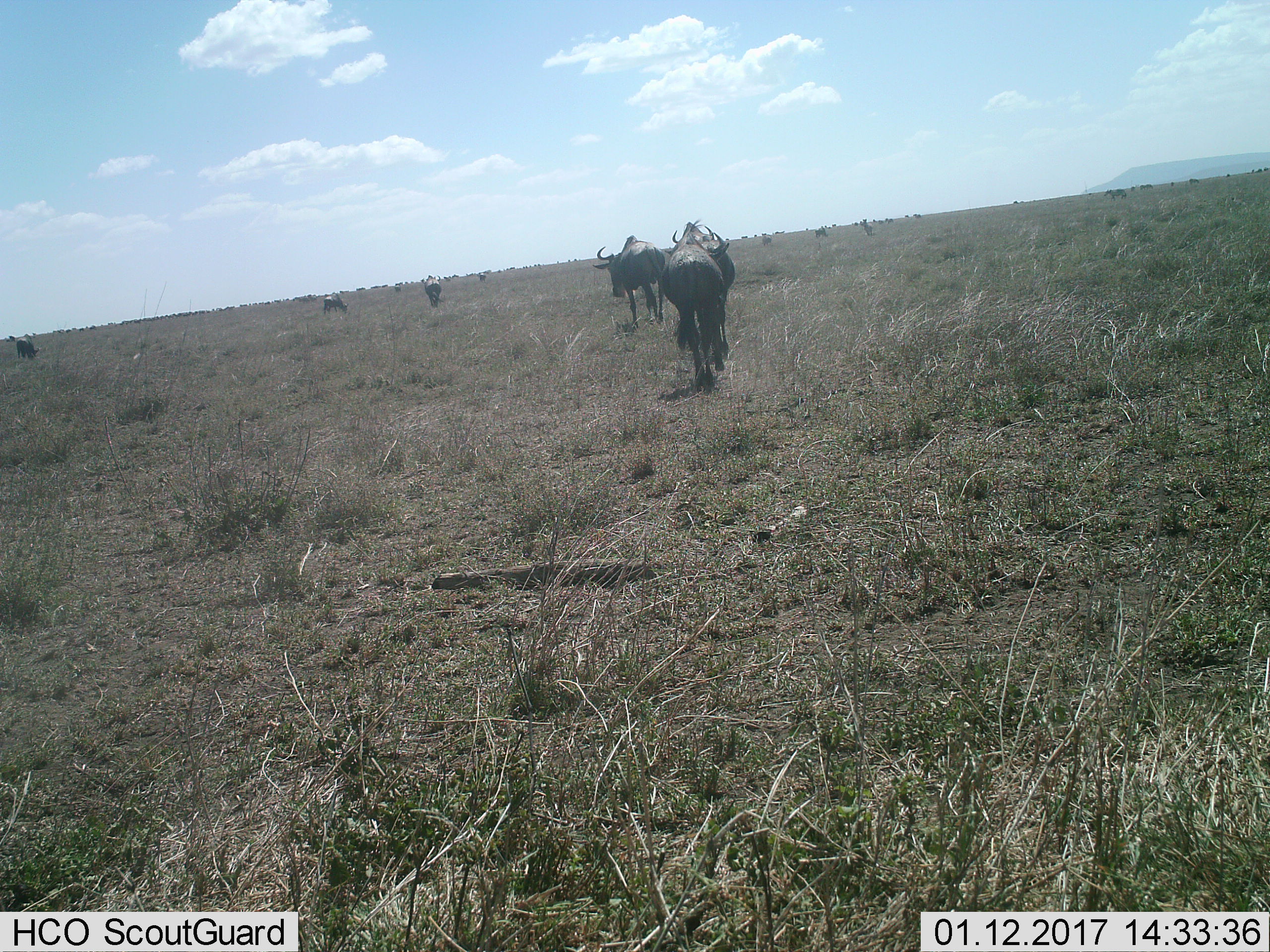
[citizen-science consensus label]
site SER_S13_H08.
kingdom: Animalia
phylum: Chordata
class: Mammalia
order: Artiodactyla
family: Bovidae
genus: Connochaetes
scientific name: Connochaetes taurinus taurinus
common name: blue wildebeest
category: wildebeestblue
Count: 11-50.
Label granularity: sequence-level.